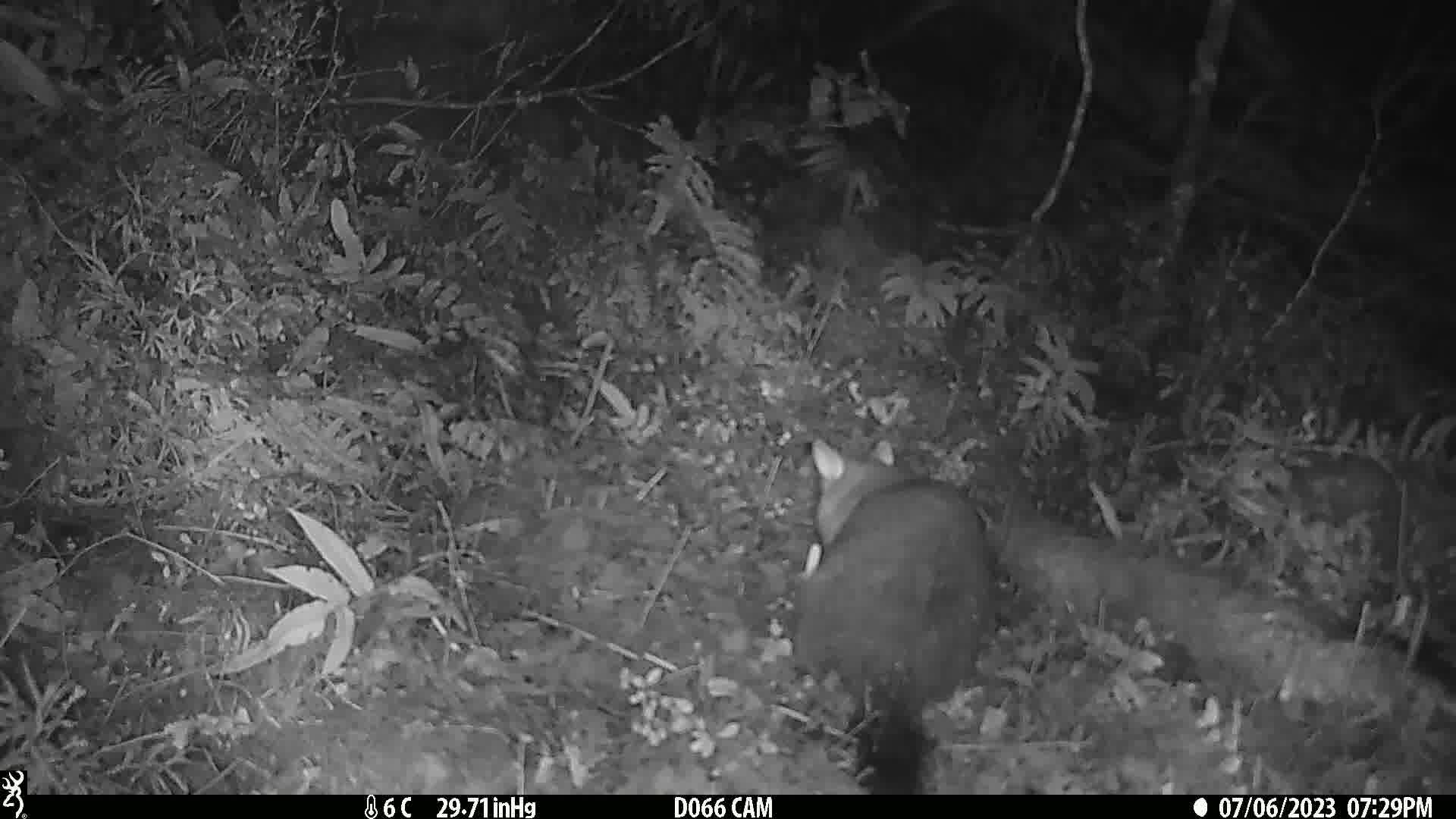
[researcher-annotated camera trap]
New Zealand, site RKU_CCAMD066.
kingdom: Animalia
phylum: Chordata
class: Mammalia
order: Diprotodontia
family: Phalangeridae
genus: Trichosurus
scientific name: Trichosurus vulpecula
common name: common brushtail possum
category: possum